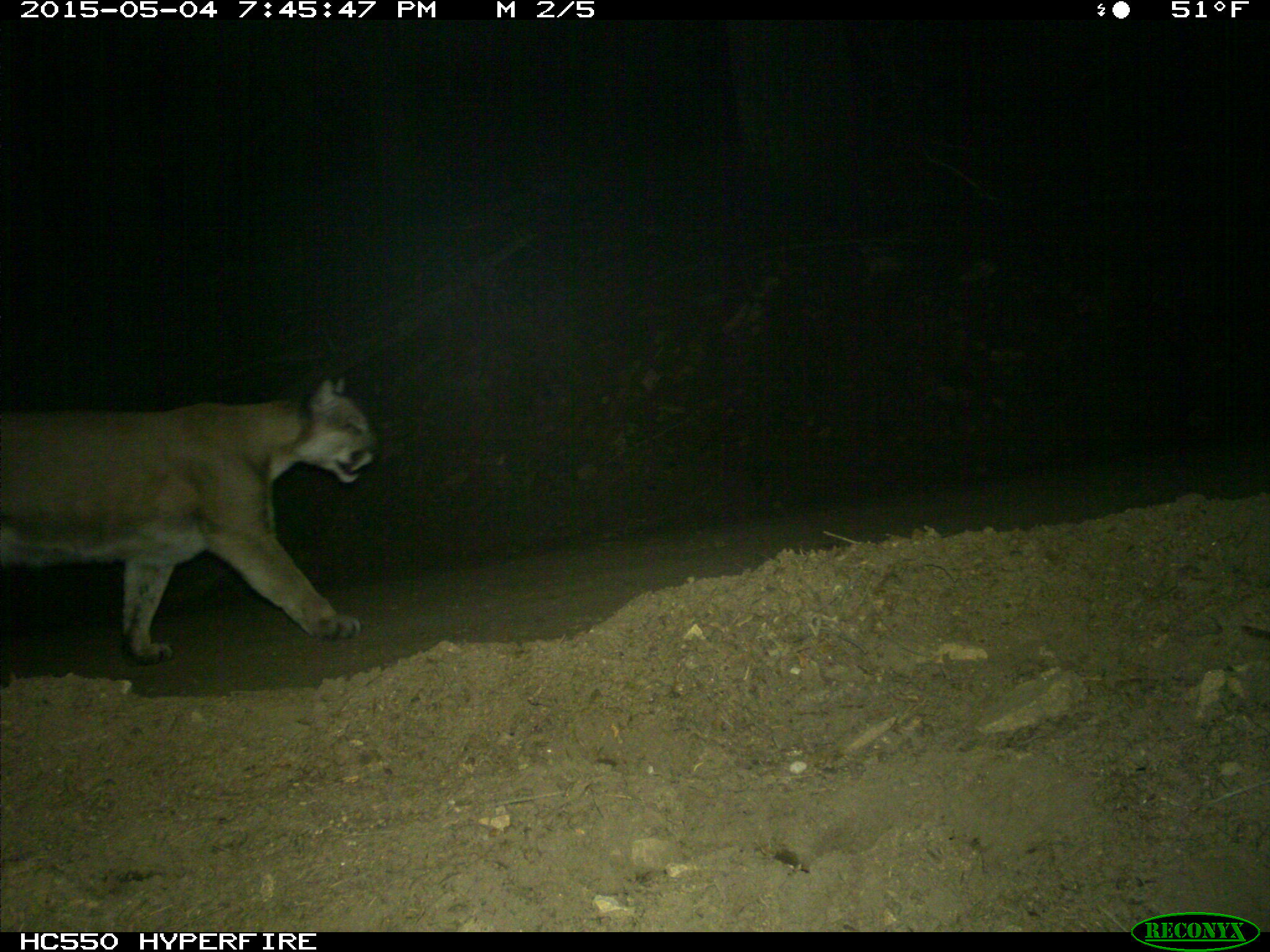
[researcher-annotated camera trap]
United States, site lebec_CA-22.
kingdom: Animalia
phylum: Chordata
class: Mammalia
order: Carnivora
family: Felidae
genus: Puma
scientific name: Puma concolor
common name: mountain lion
Puma concolor (mountain lion).